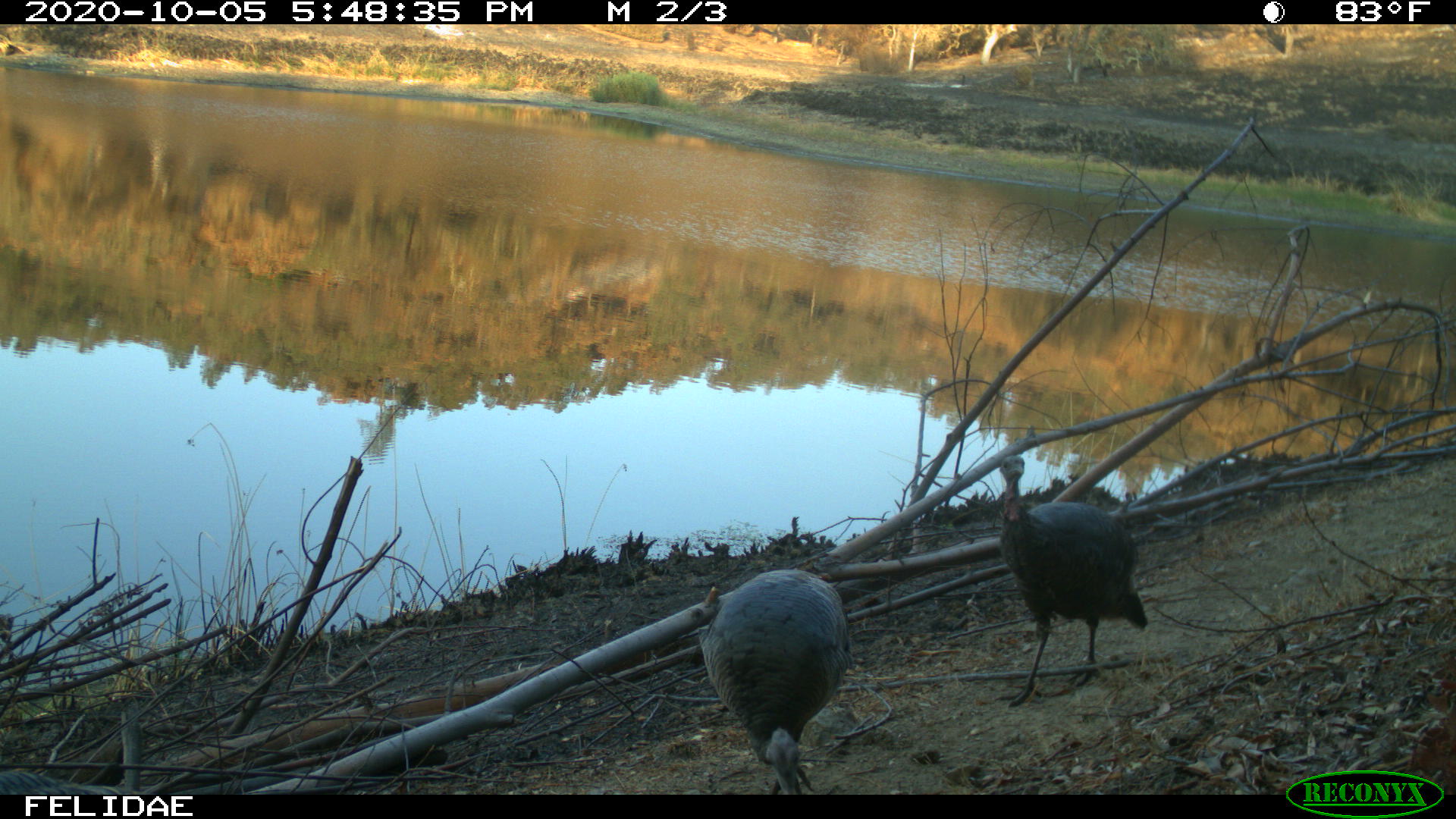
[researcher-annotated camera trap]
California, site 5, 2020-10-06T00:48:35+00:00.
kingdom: Animalia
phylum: Chordata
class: Aves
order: Galliformes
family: Phasianidae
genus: Meleagris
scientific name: Meleagris gallopavo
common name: turkey